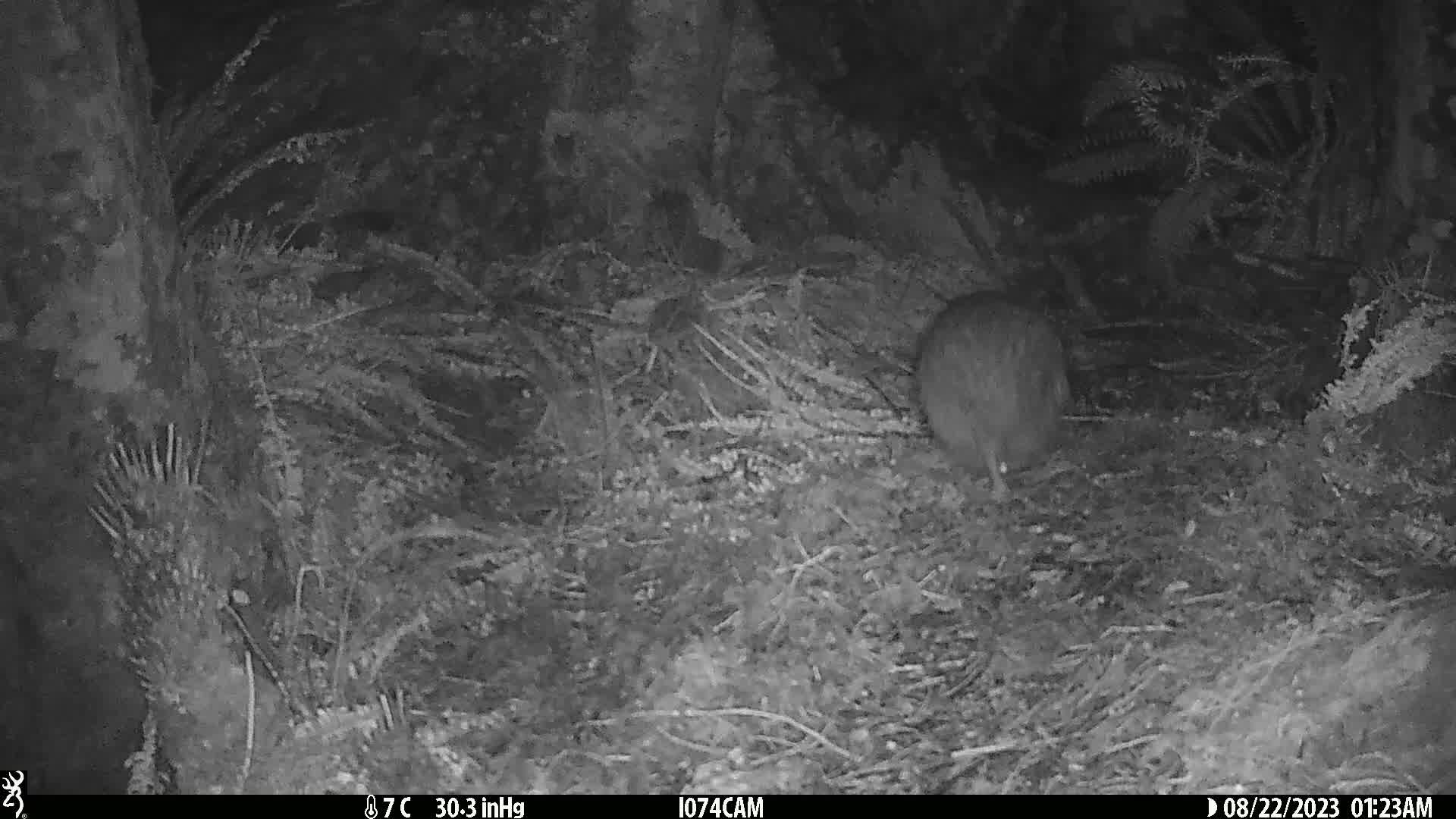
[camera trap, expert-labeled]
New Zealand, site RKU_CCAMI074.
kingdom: Animalia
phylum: Chordata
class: Aves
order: Apterygiformes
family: Apterygidae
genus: Apteryx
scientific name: Apteryx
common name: kiwi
Kiwi (Apteryx).